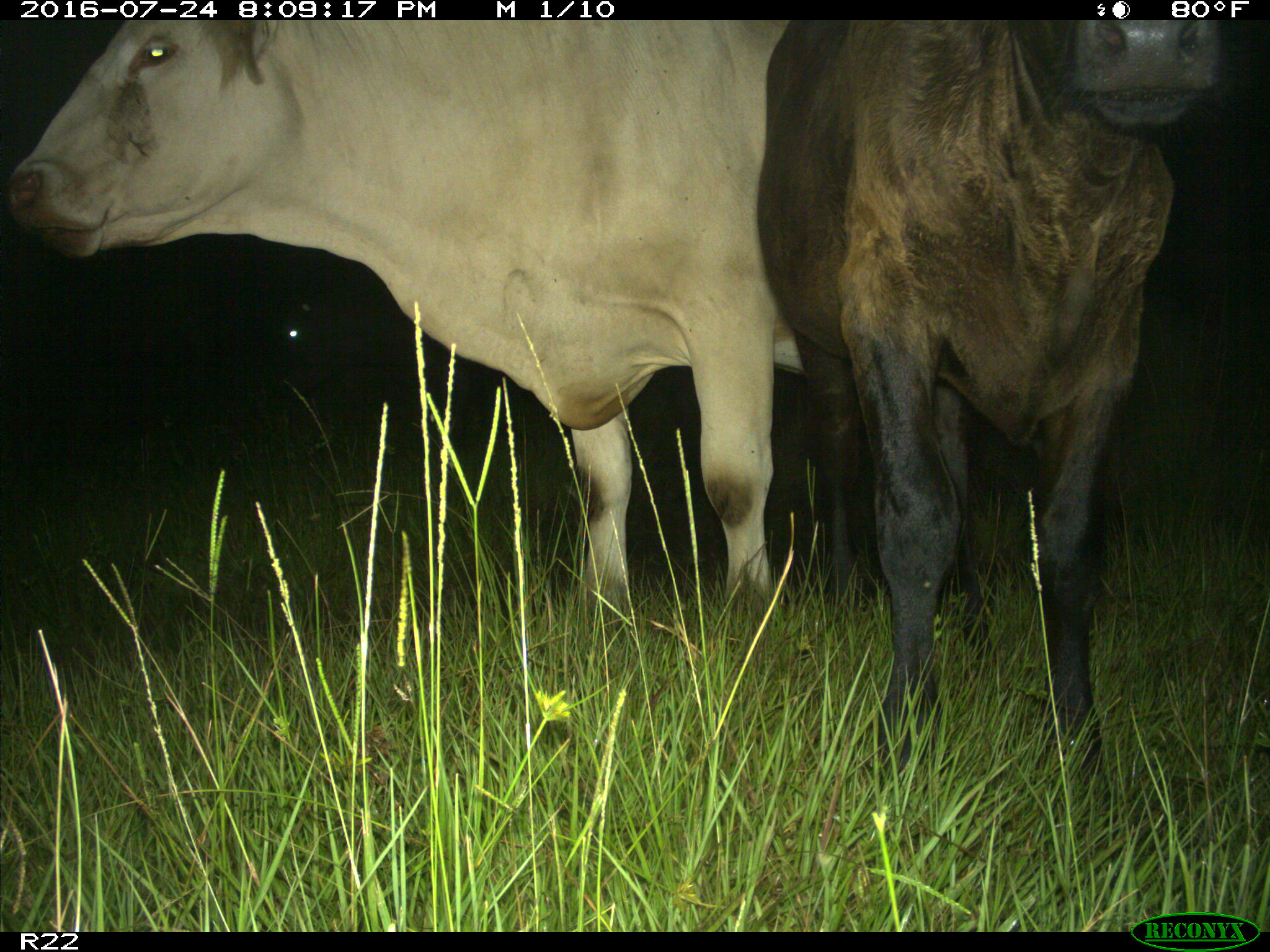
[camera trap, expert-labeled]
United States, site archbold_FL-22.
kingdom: Animalia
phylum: Chordata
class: Mammalia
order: Artiodactyla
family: Bovidae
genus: Bos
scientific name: Bos taurus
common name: domestic cow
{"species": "Bos taurus (domestic cow)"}